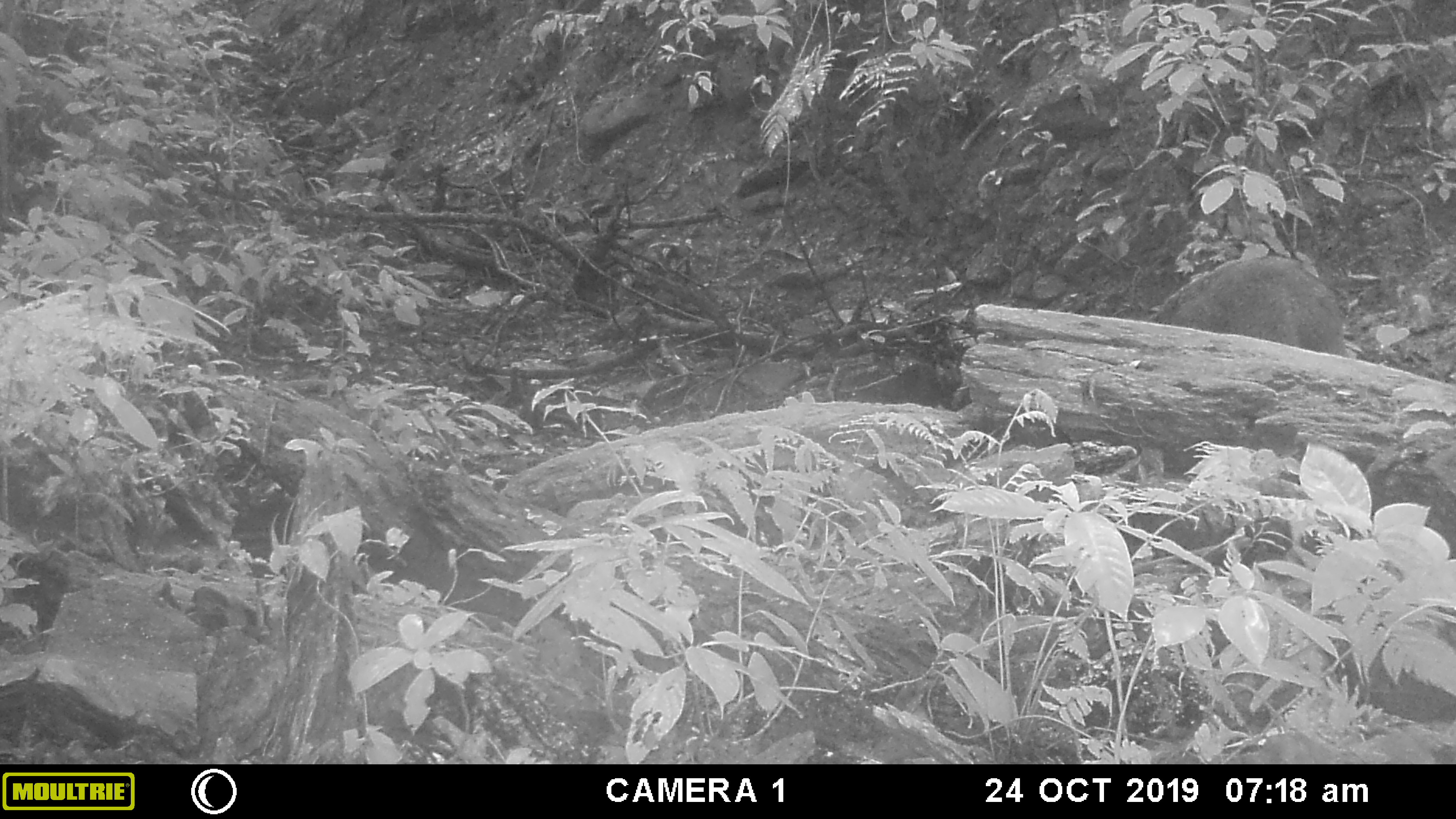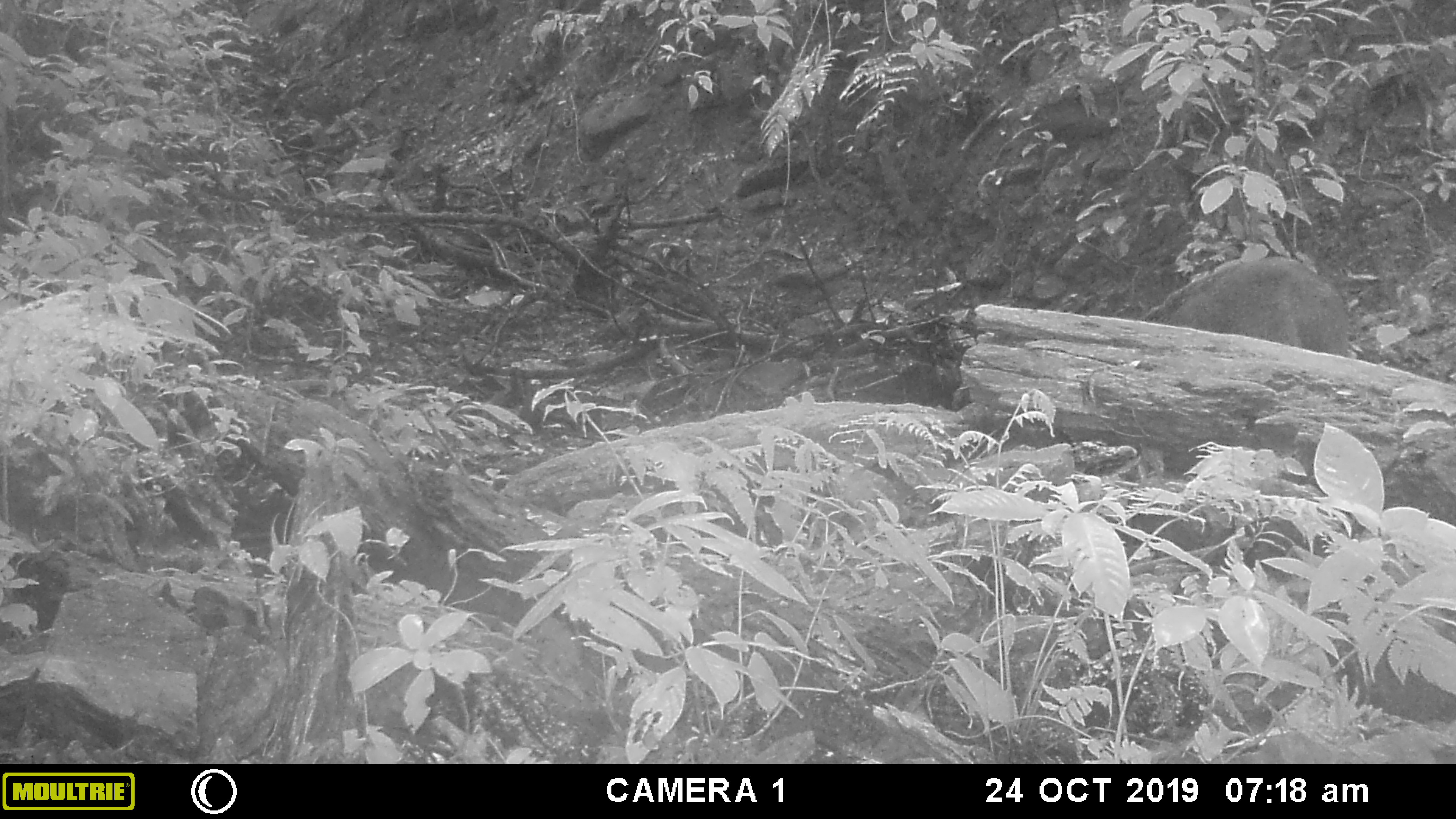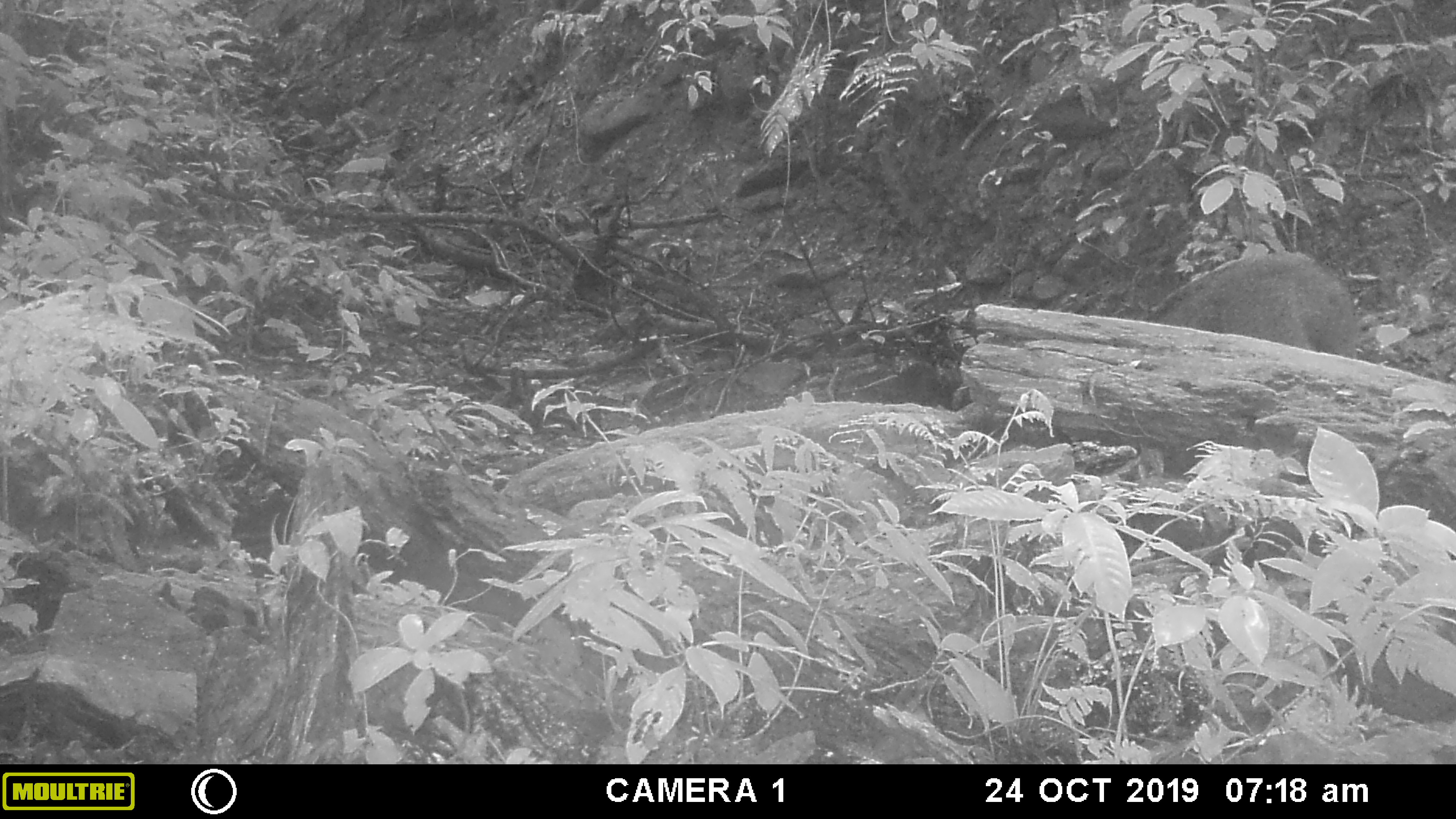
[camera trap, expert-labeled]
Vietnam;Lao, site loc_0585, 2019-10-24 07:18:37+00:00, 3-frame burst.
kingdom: Animalia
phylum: Chordata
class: Mammalia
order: Artiodactyla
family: Suidae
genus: Sus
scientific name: Sus scrofa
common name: eurasian wild pig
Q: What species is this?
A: Eurasian wild pig (Sus scrofa).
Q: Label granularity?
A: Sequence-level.